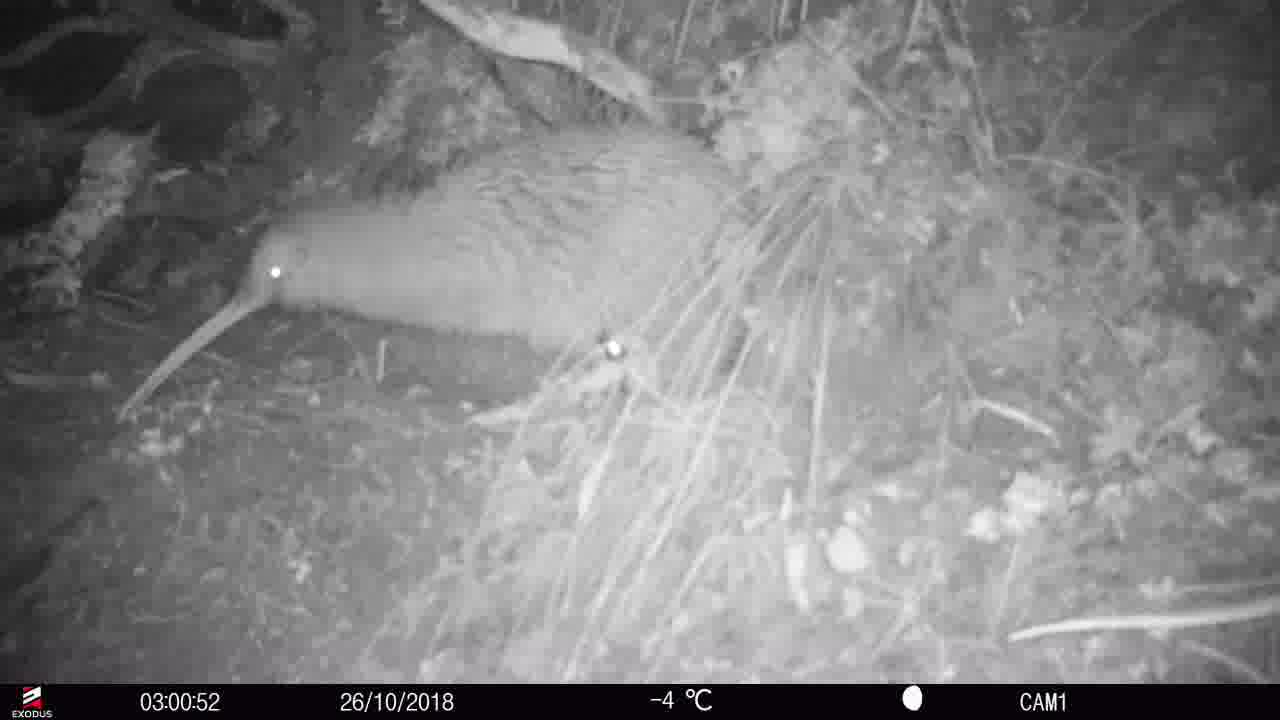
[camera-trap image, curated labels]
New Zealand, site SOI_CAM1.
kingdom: Animalia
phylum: Chordata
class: Aves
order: Apterygiformes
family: Apterygidae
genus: Apteryx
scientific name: Apteryx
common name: kiwi